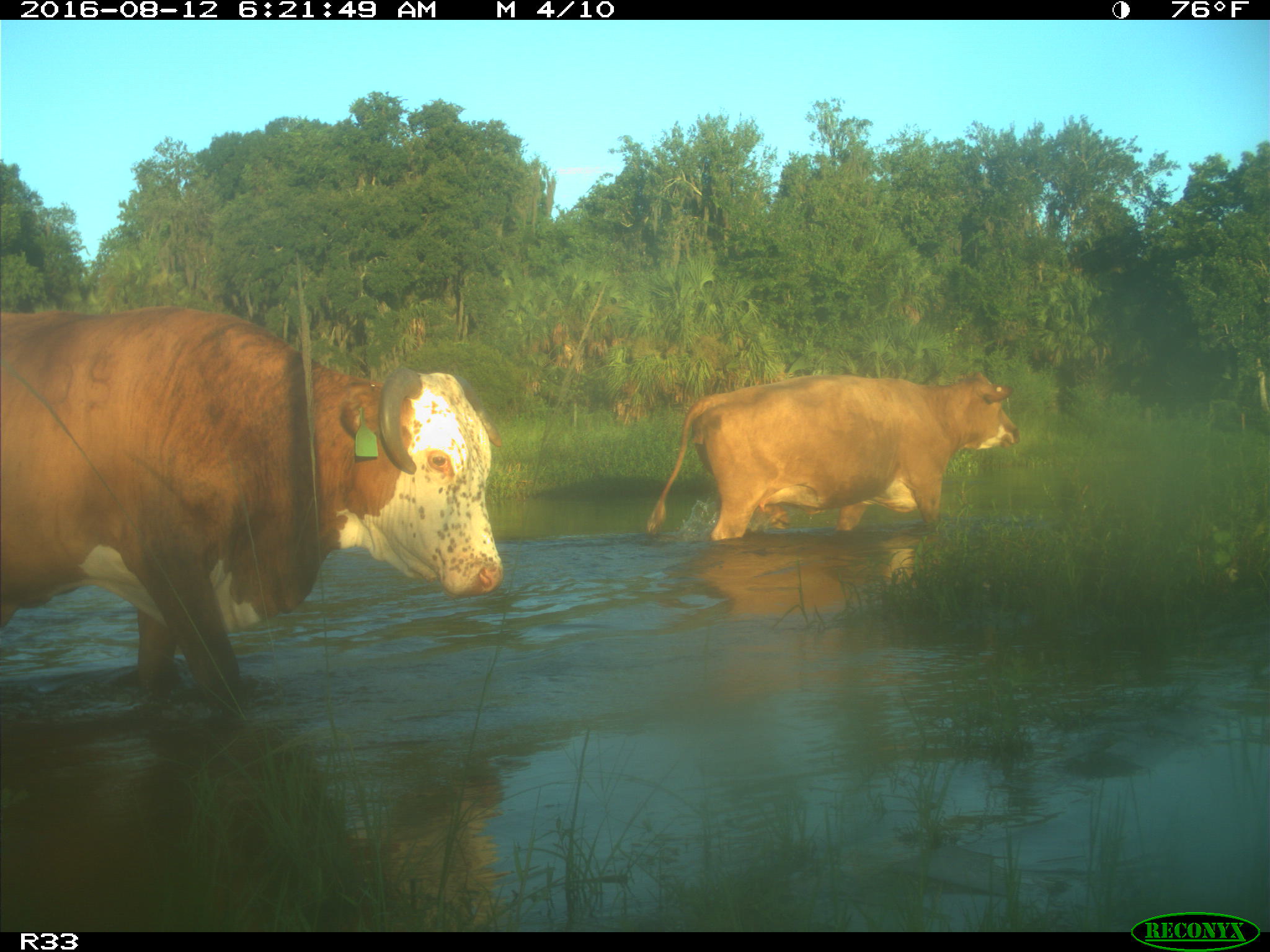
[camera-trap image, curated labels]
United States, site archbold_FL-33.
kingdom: Animalia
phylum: Chordata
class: Mammalia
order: Artiodactyla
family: Bovidae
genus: Bos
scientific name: Bos taurus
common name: domestic cow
Bos taurus (domestic cow).